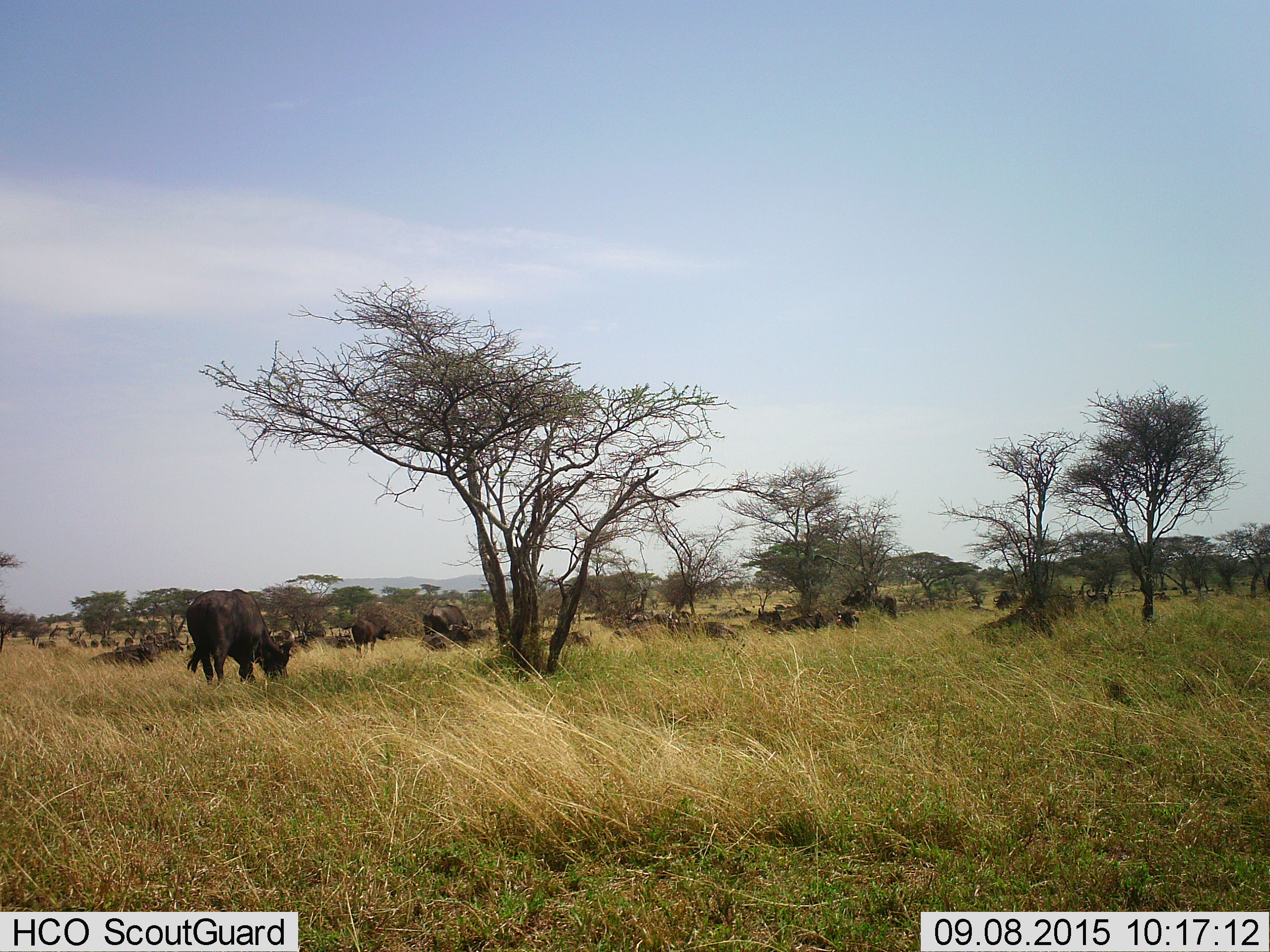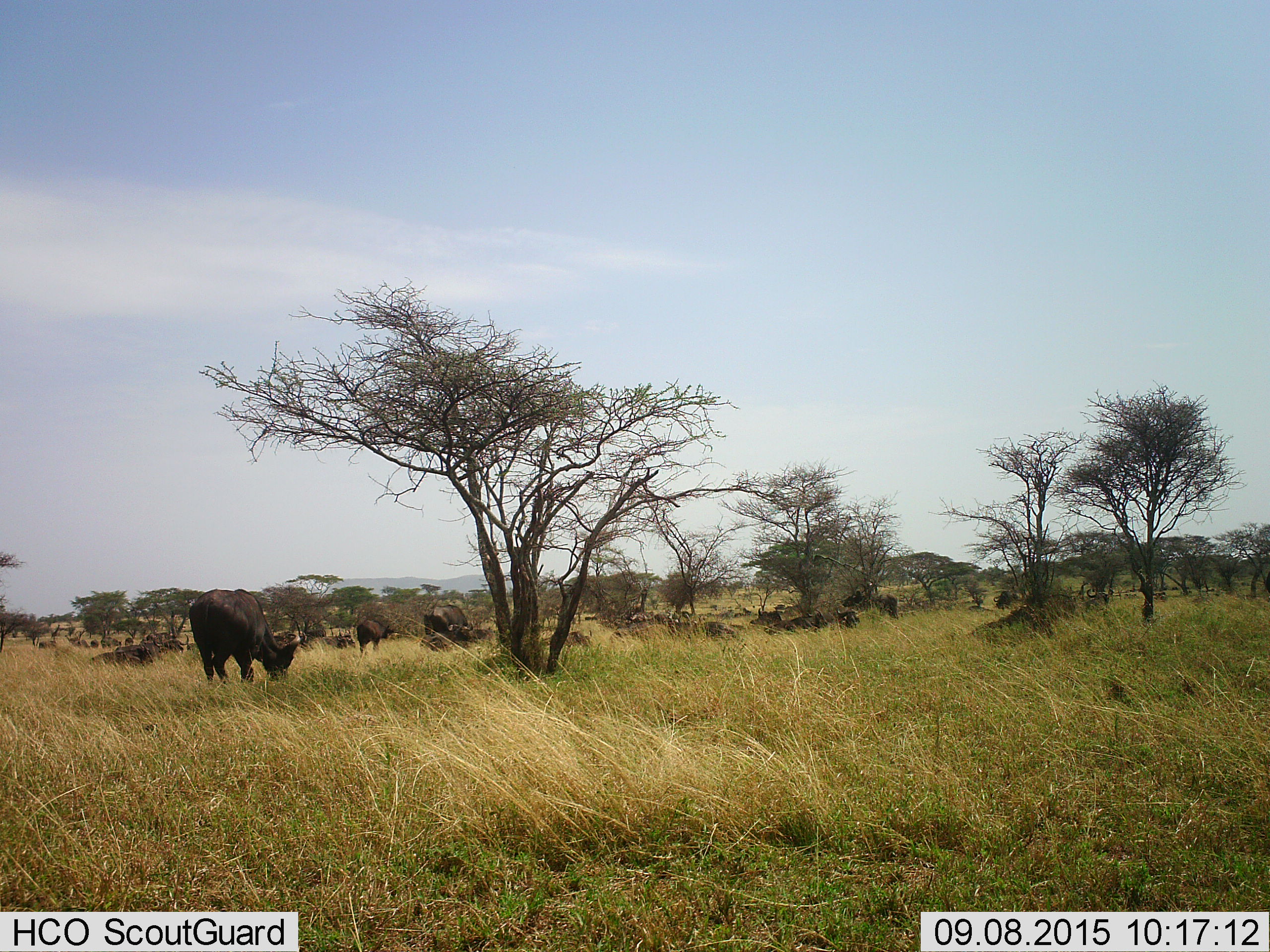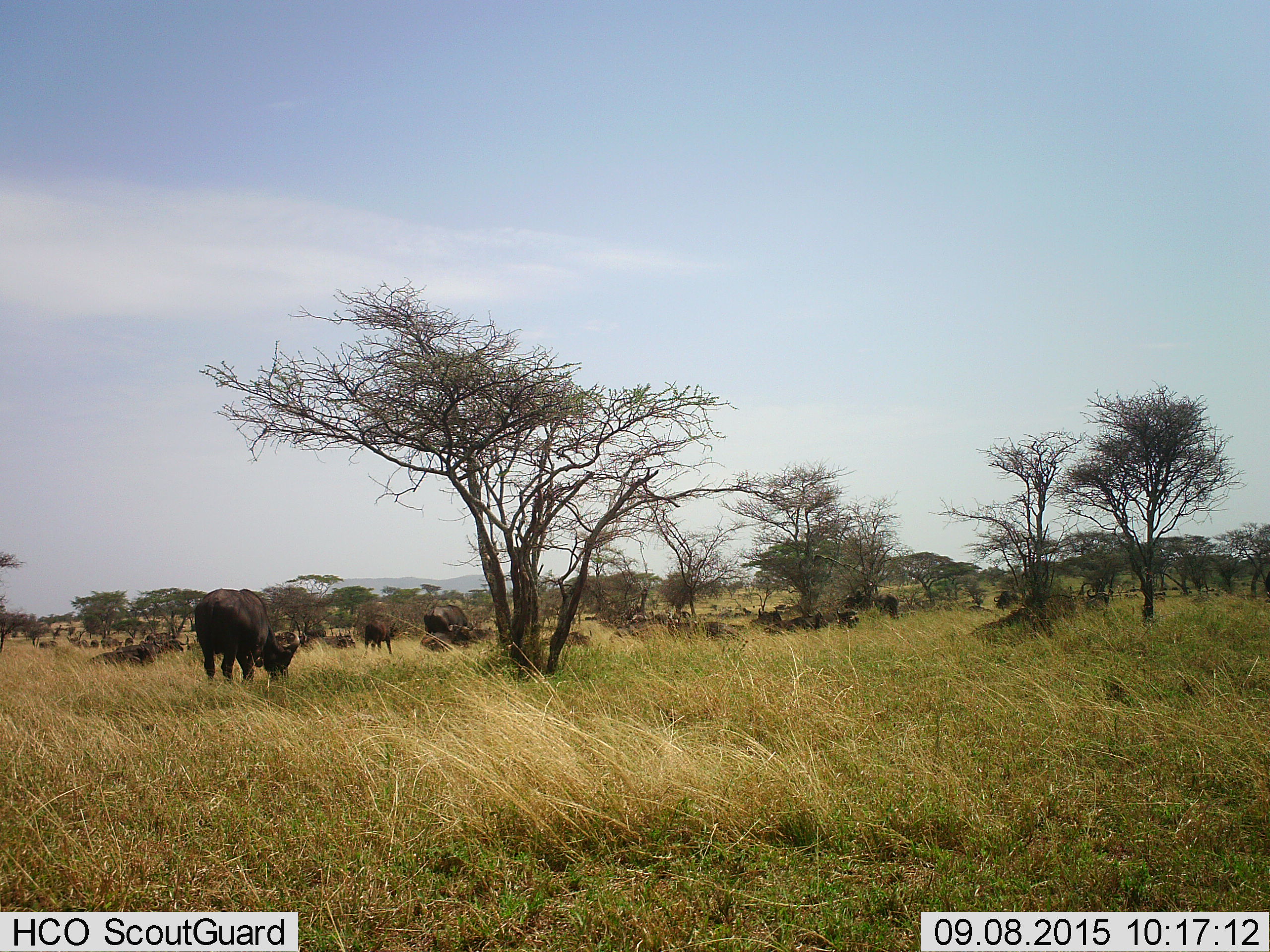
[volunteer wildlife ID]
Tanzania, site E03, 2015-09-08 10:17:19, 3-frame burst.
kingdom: Animalia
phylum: Chordata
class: Mammalia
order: Artiodactyla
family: Bovidae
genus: Syncerus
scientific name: Syncerus caffer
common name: cape buffalo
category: buffalo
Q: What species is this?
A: Buffalo (cape buffalo) (Syncerus caffer).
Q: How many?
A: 11-50.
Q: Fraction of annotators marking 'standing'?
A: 62%.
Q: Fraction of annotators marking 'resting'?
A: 44%.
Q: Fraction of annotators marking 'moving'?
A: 50%.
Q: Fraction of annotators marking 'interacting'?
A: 12%.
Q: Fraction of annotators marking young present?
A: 25%.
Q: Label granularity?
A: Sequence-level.